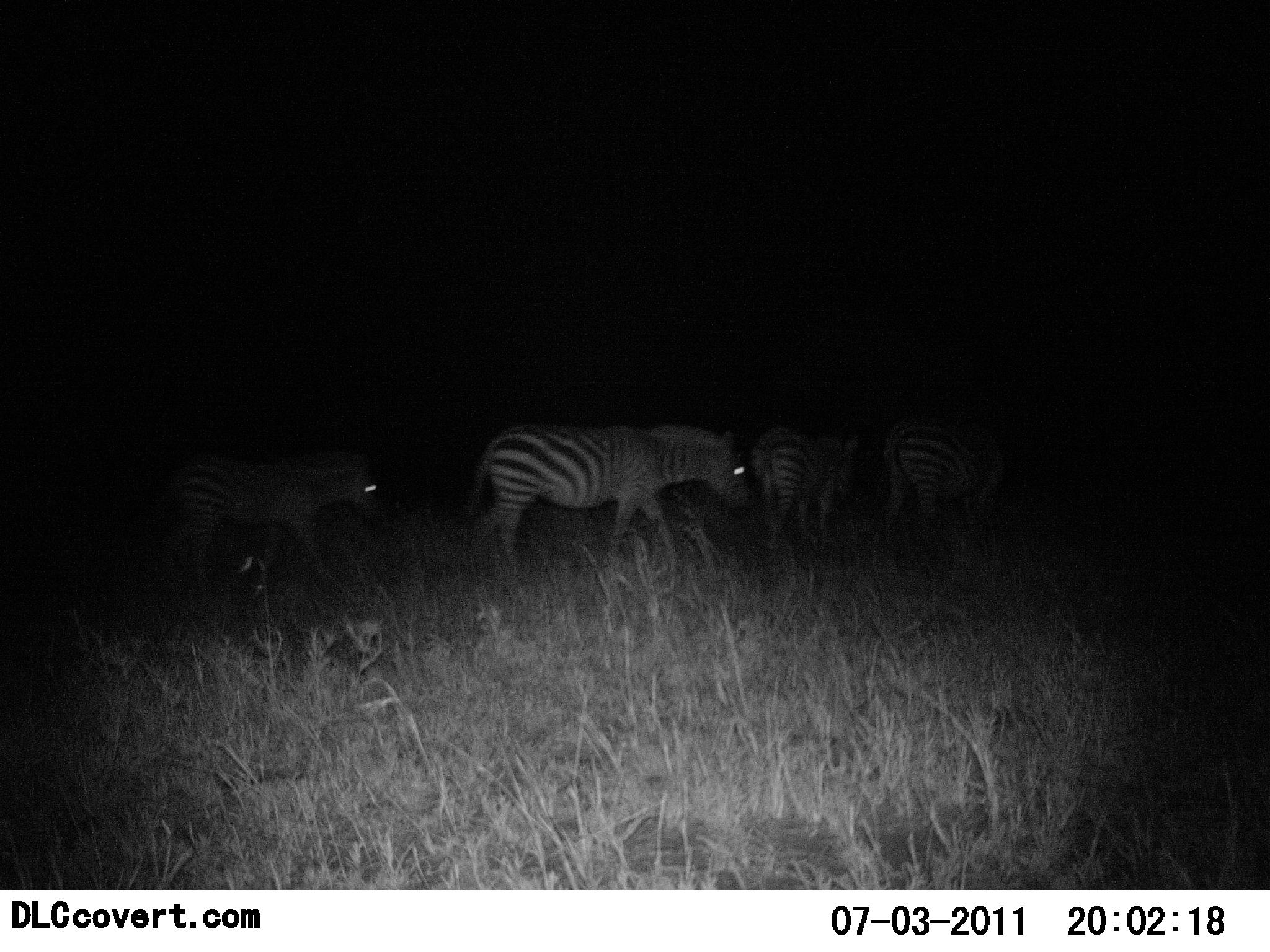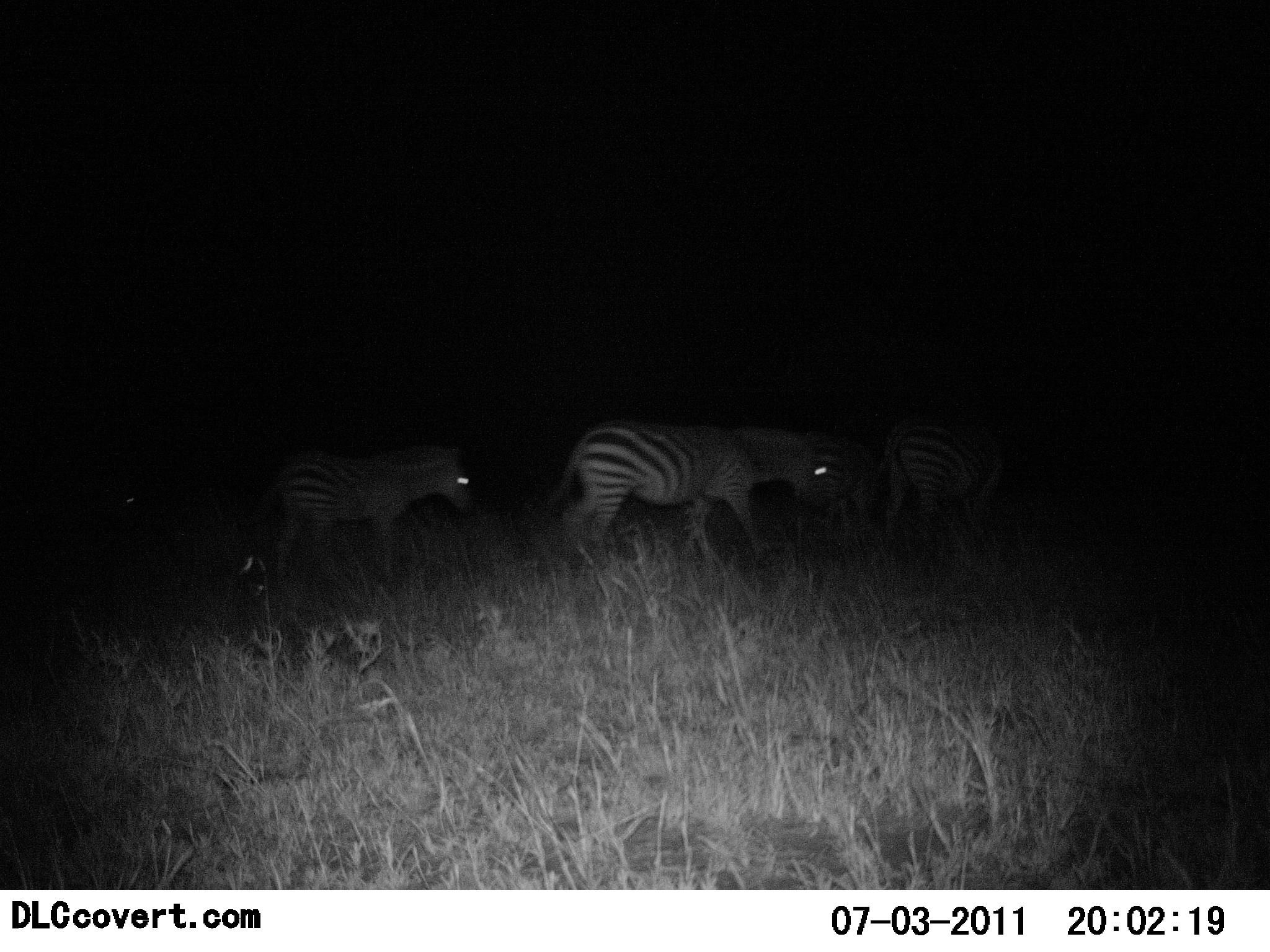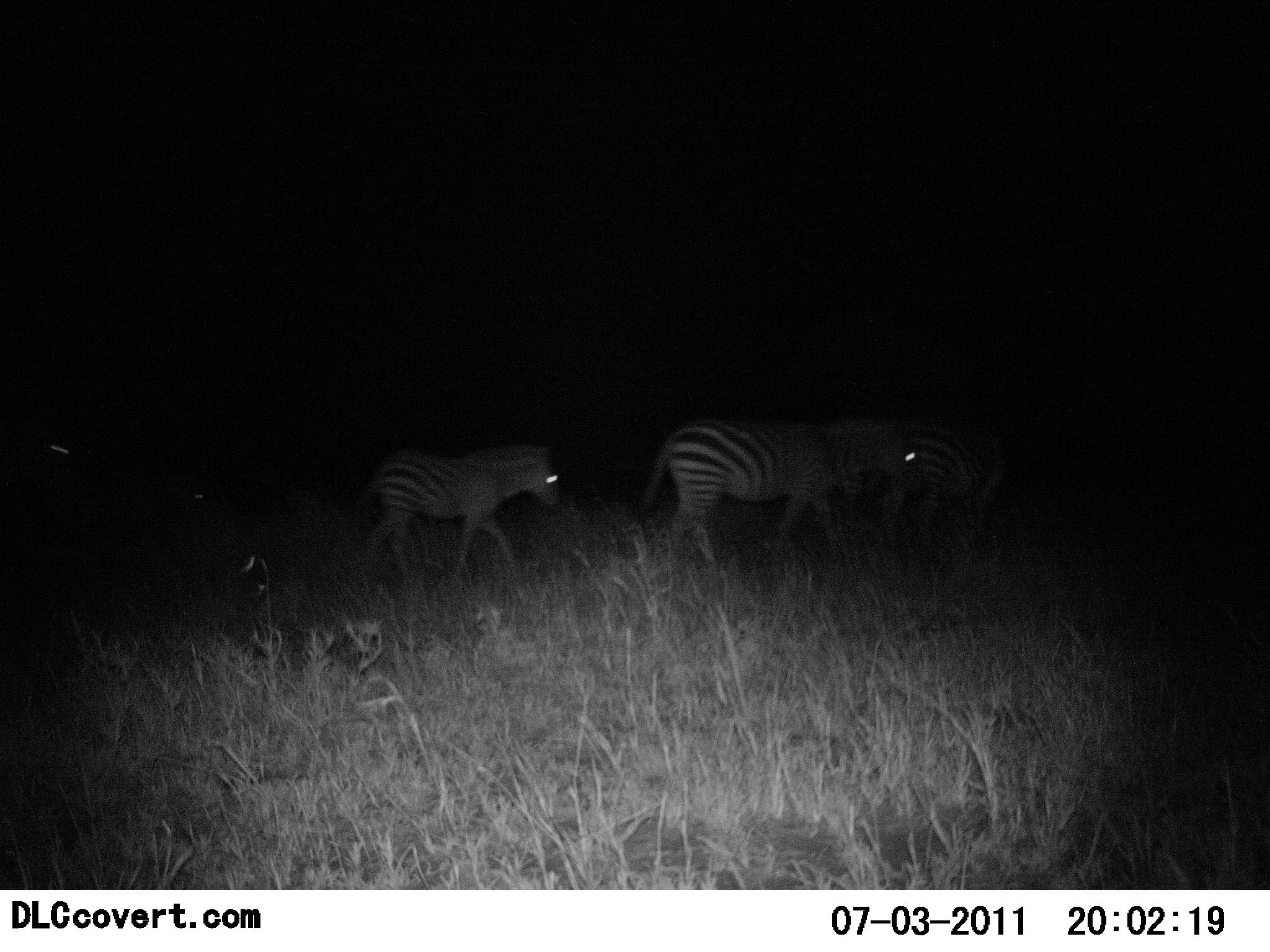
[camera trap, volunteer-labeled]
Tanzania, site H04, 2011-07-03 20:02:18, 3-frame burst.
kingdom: Animalia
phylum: Chordata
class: Mammalia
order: Perissodactyla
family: Equidae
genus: Equus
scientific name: Equus quagga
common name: plains zebra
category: zebra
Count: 4.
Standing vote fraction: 9%.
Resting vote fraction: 0%.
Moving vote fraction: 100%.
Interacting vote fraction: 0%.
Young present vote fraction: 9%.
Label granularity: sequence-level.